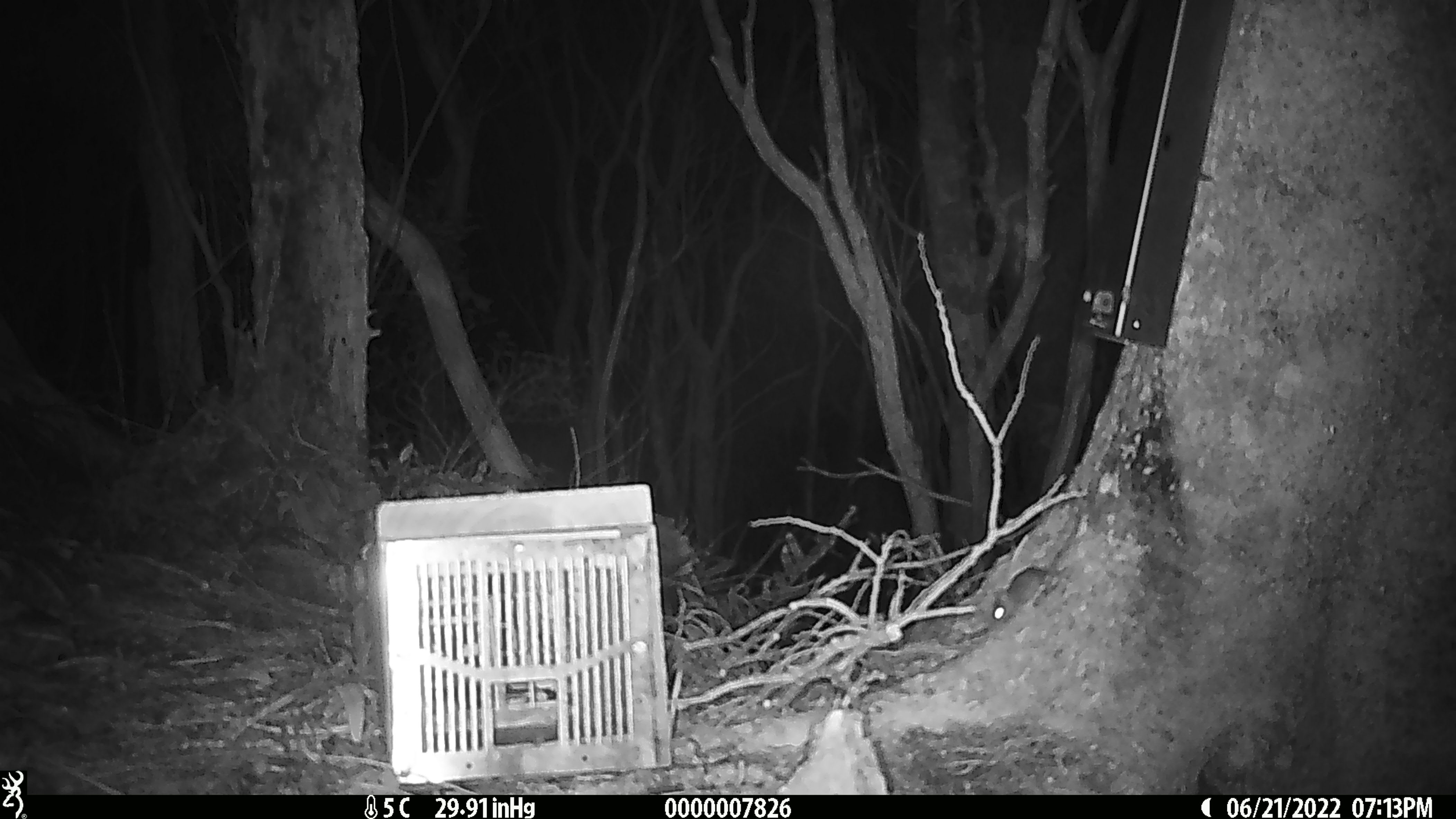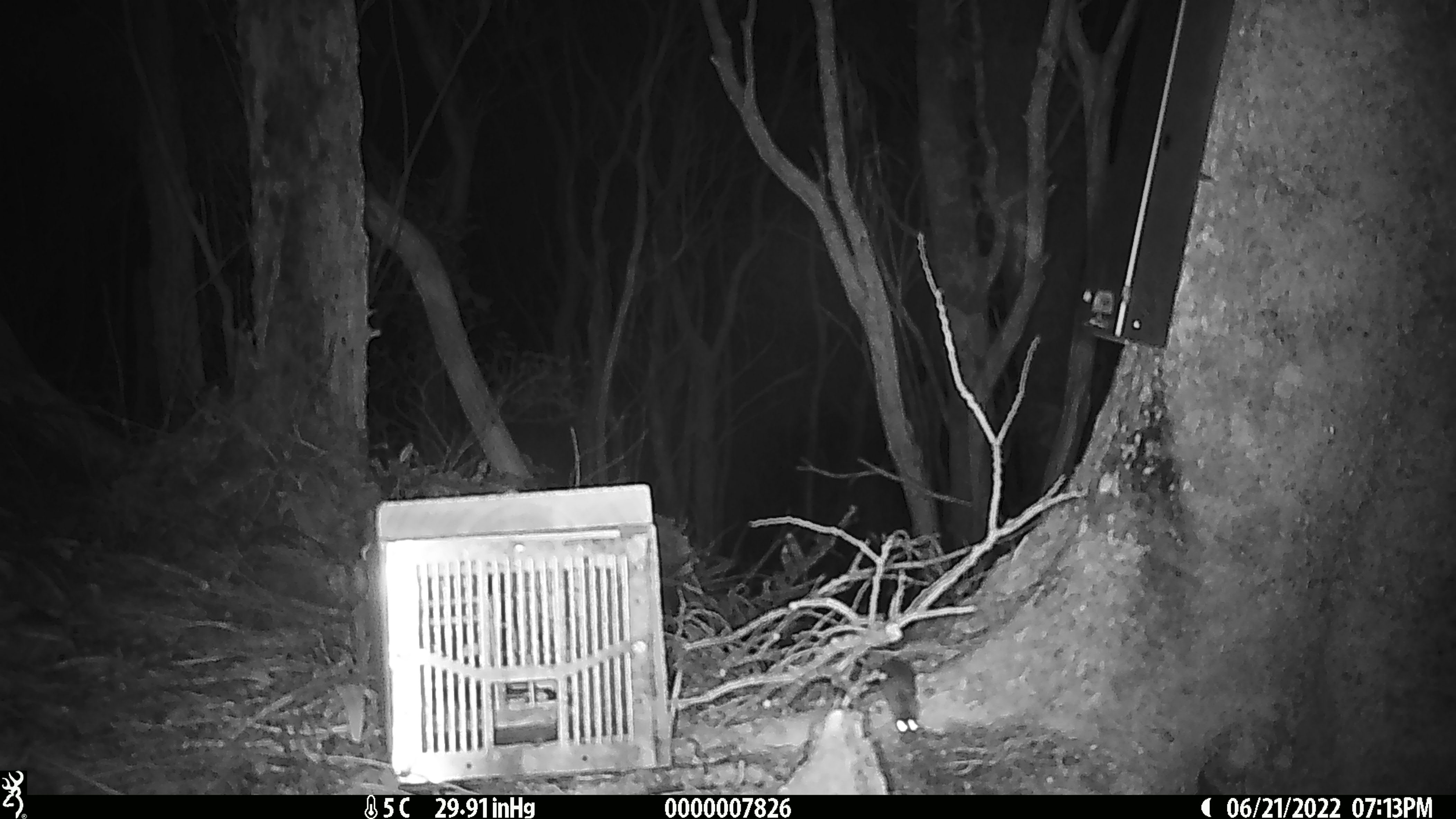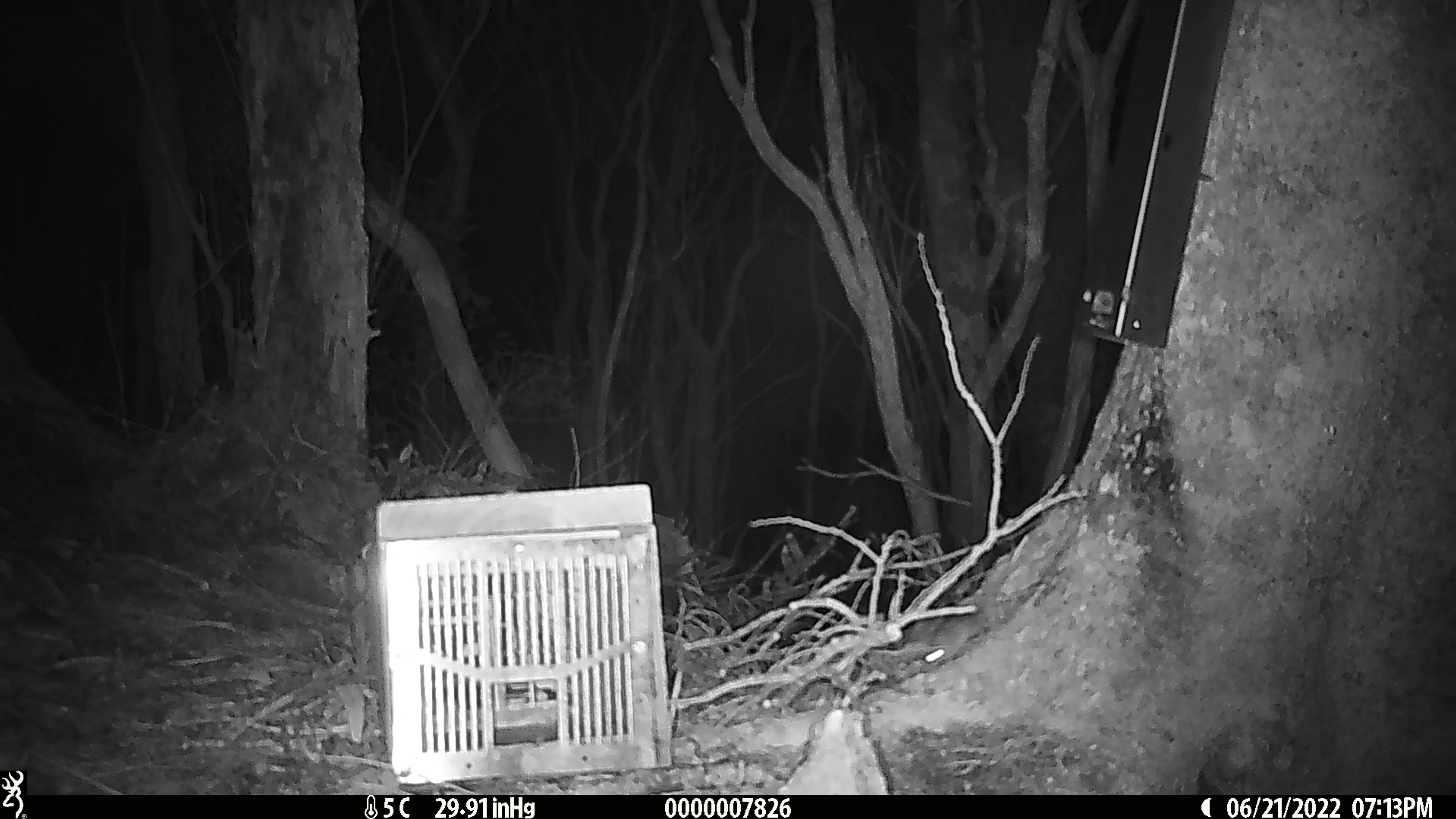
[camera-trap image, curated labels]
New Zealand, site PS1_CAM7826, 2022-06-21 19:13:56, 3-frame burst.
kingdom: Animalia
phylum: Chordata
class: Mammalia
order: Rodentia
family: Muridae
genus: Mus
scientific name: Mus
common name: mouse